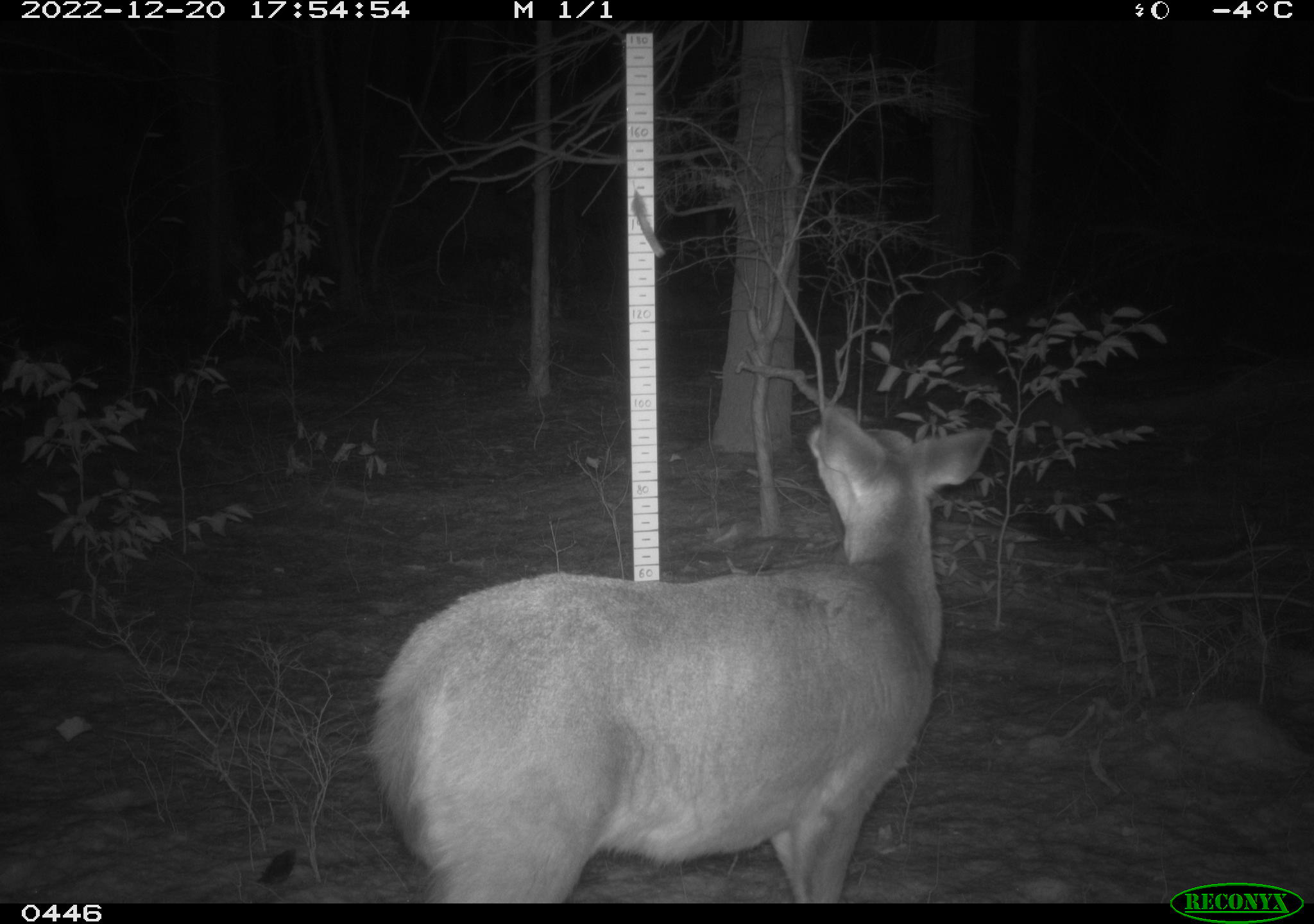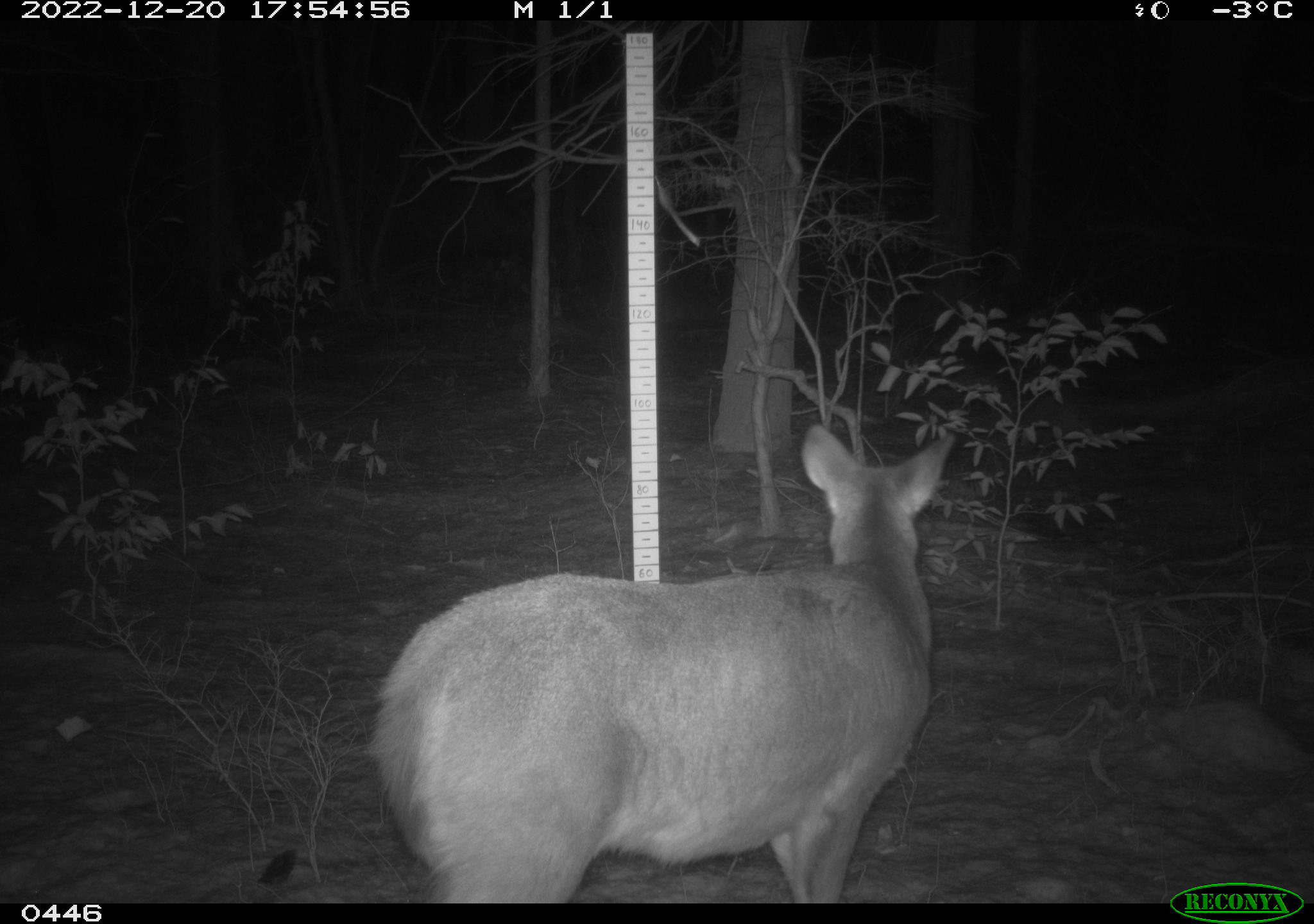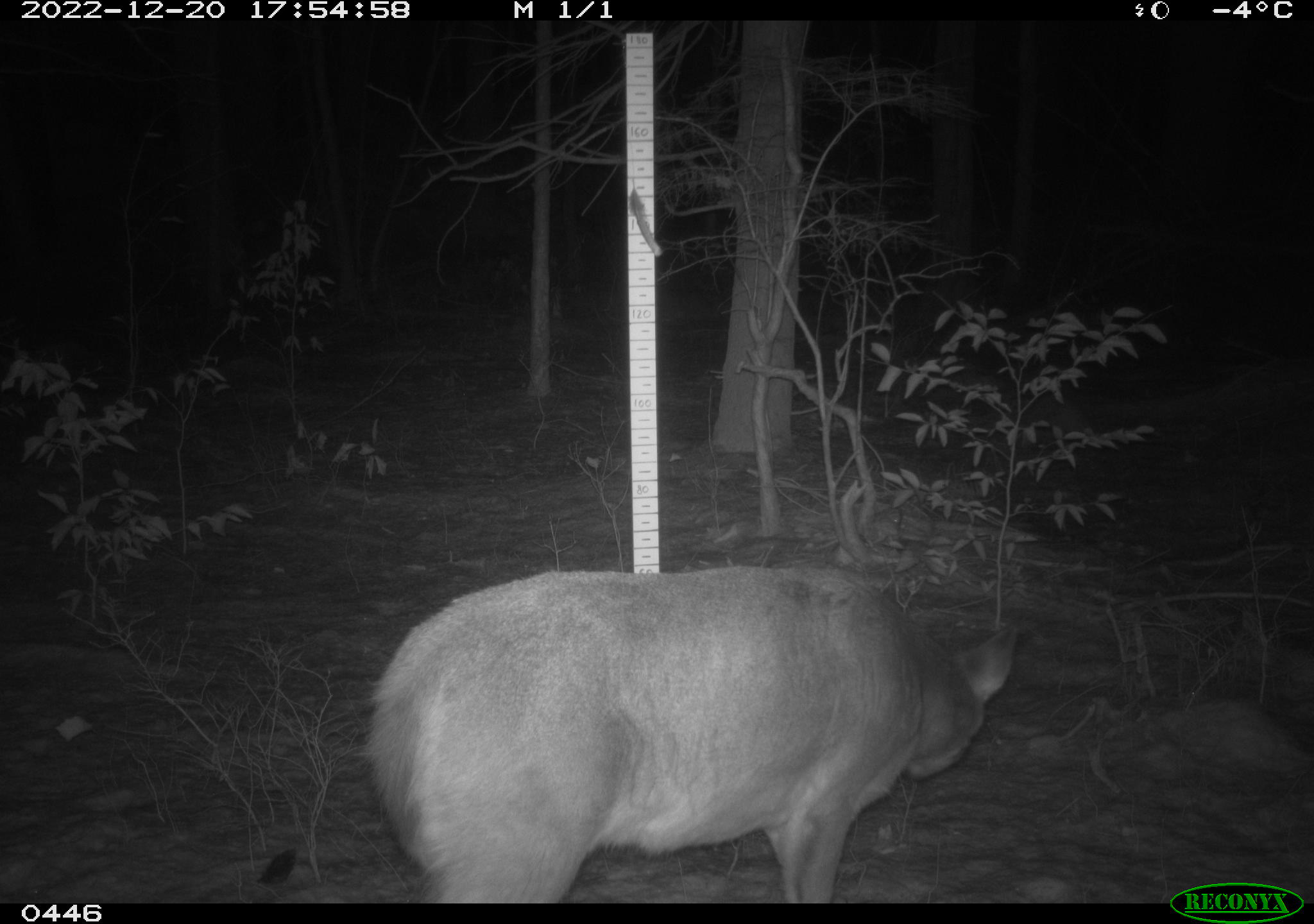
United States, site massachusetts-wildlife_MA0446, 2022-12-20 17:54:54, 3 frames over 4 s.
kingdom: Animalia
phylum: Chordata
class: Mammalia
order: Artiodactyla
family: Cervidae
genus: Odocoileus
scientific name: Odocoileus virginianus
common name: white-tailed deer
White-tailed deer (Odocoileus virginianus).